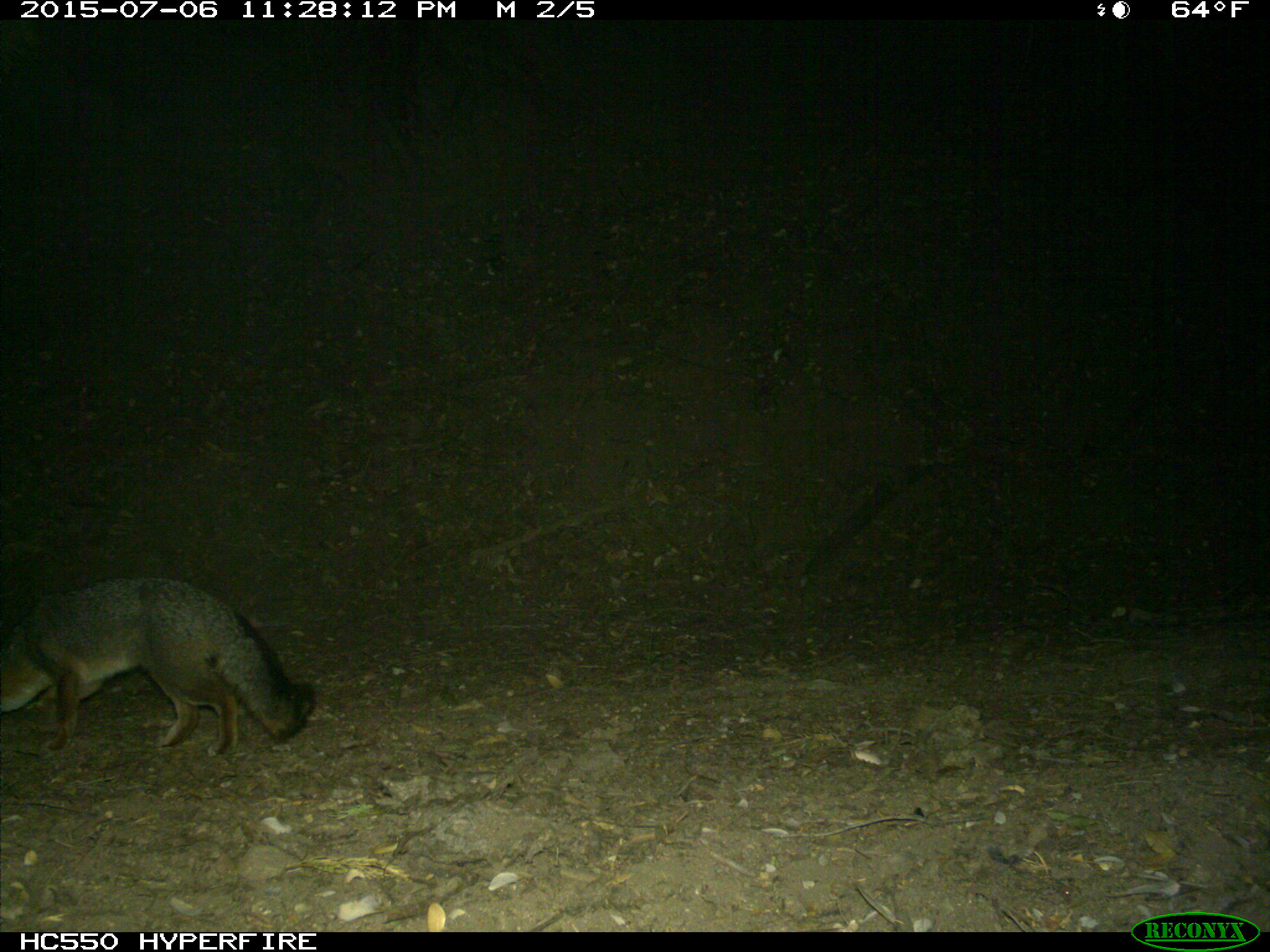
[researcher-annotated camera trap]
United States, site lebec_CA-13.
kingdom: Animalia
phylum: Chordata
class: Mammalia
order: Carnivora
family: Canidae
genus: Urocyon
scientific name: Urocyon cinereoargenteus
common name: gray fox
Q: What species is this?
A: Urocyon cinereoargenteus (gray fox).